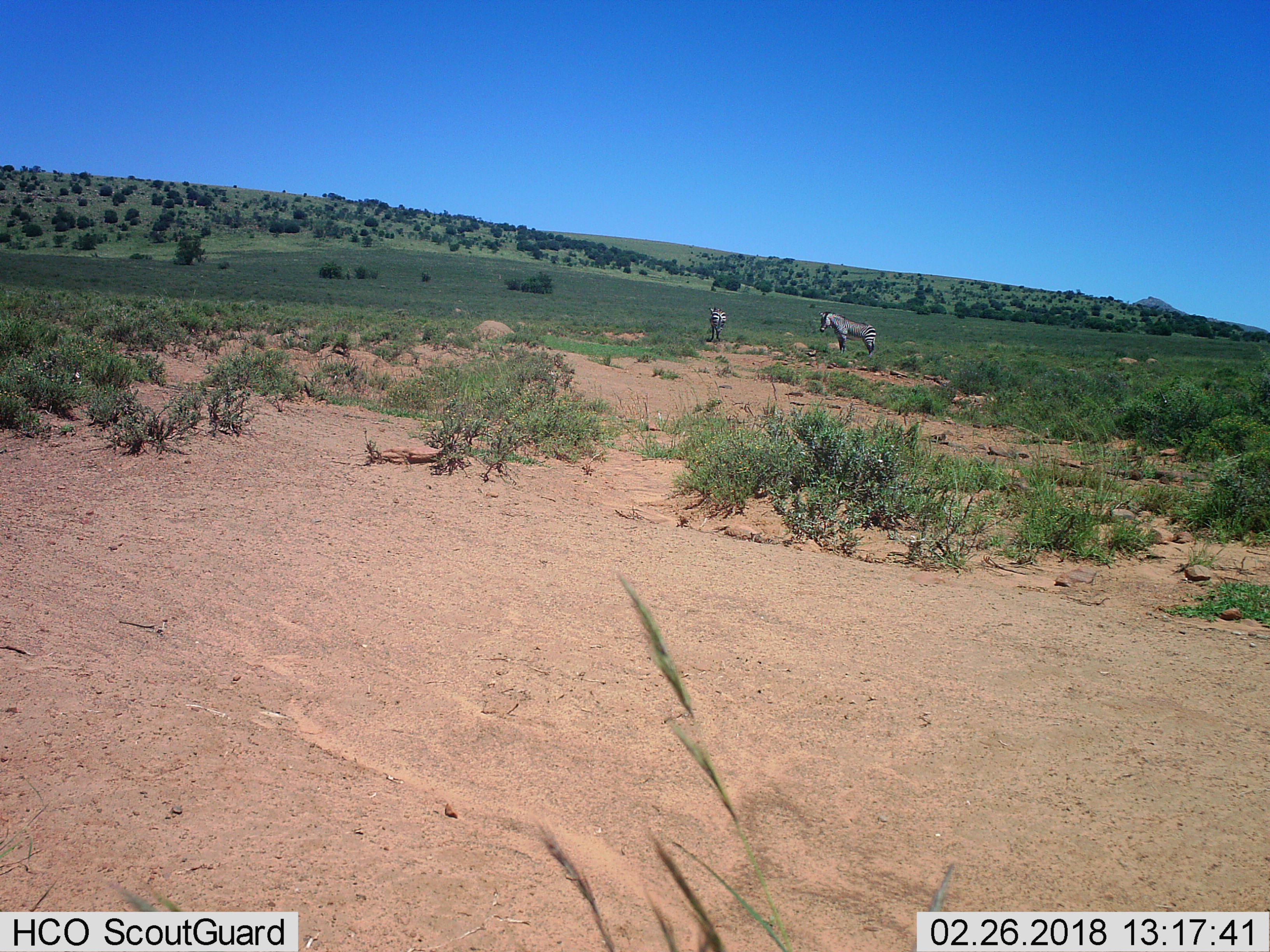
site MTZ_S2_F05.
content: unidentified animal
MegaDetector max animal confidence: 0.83